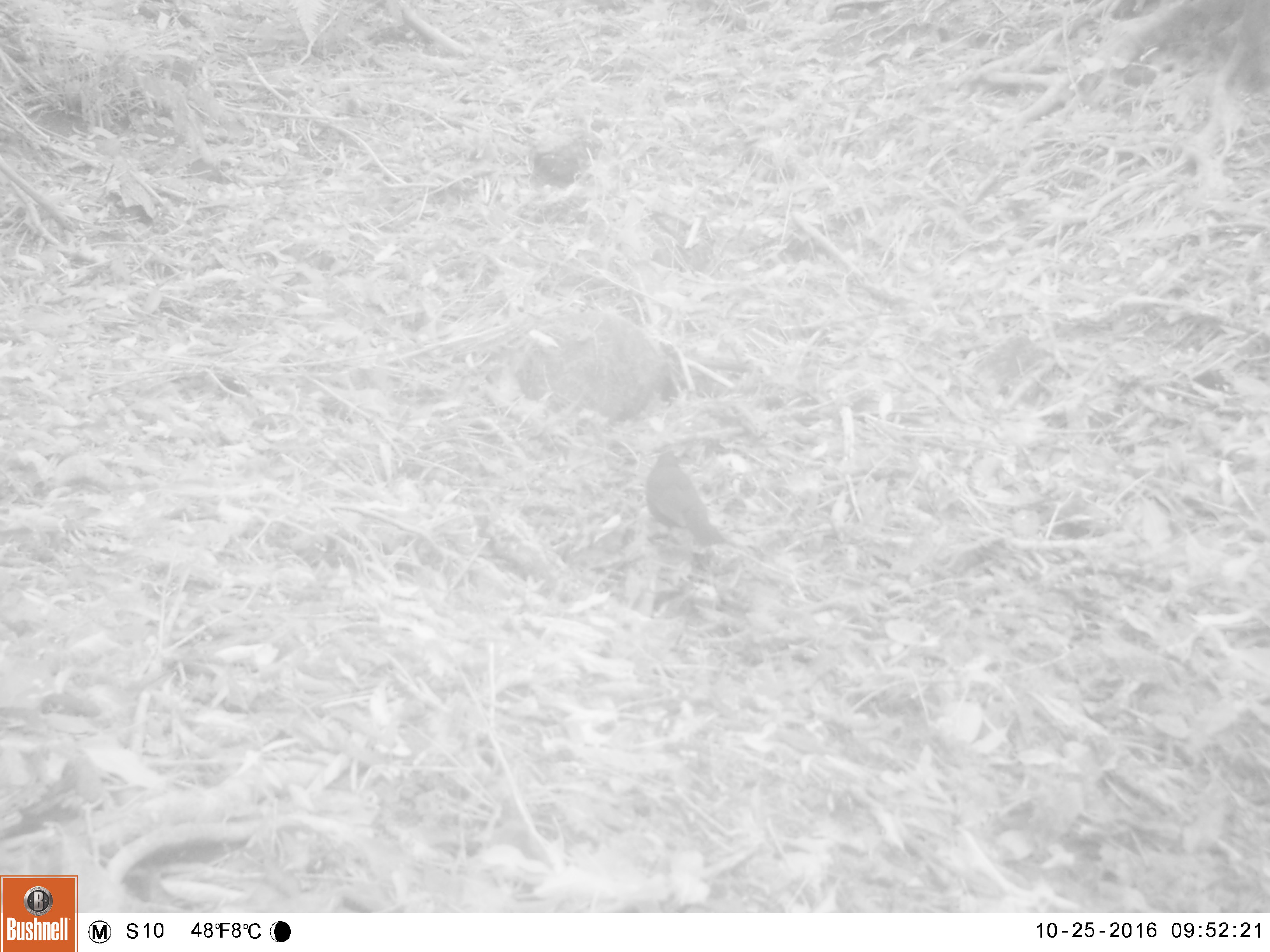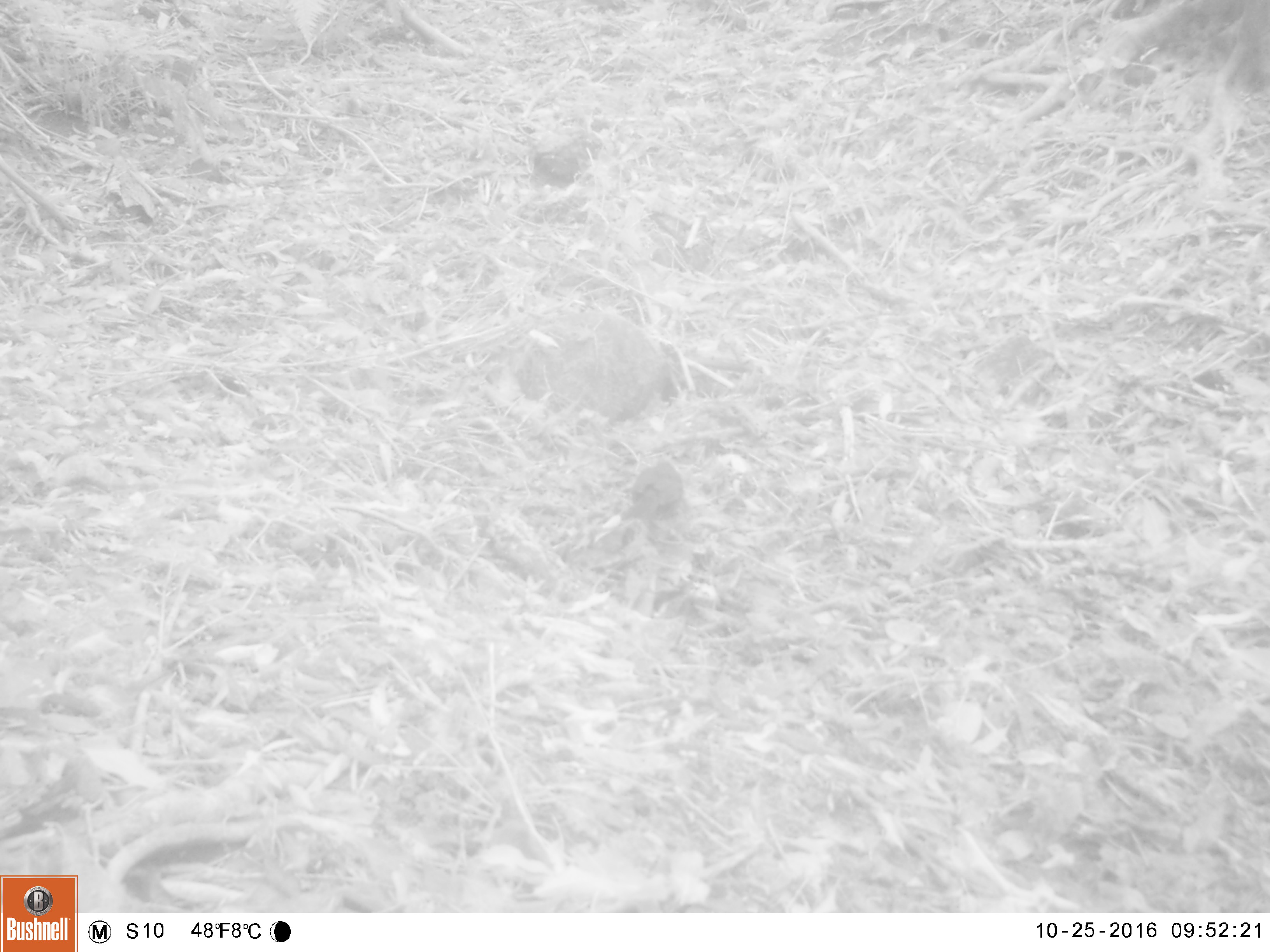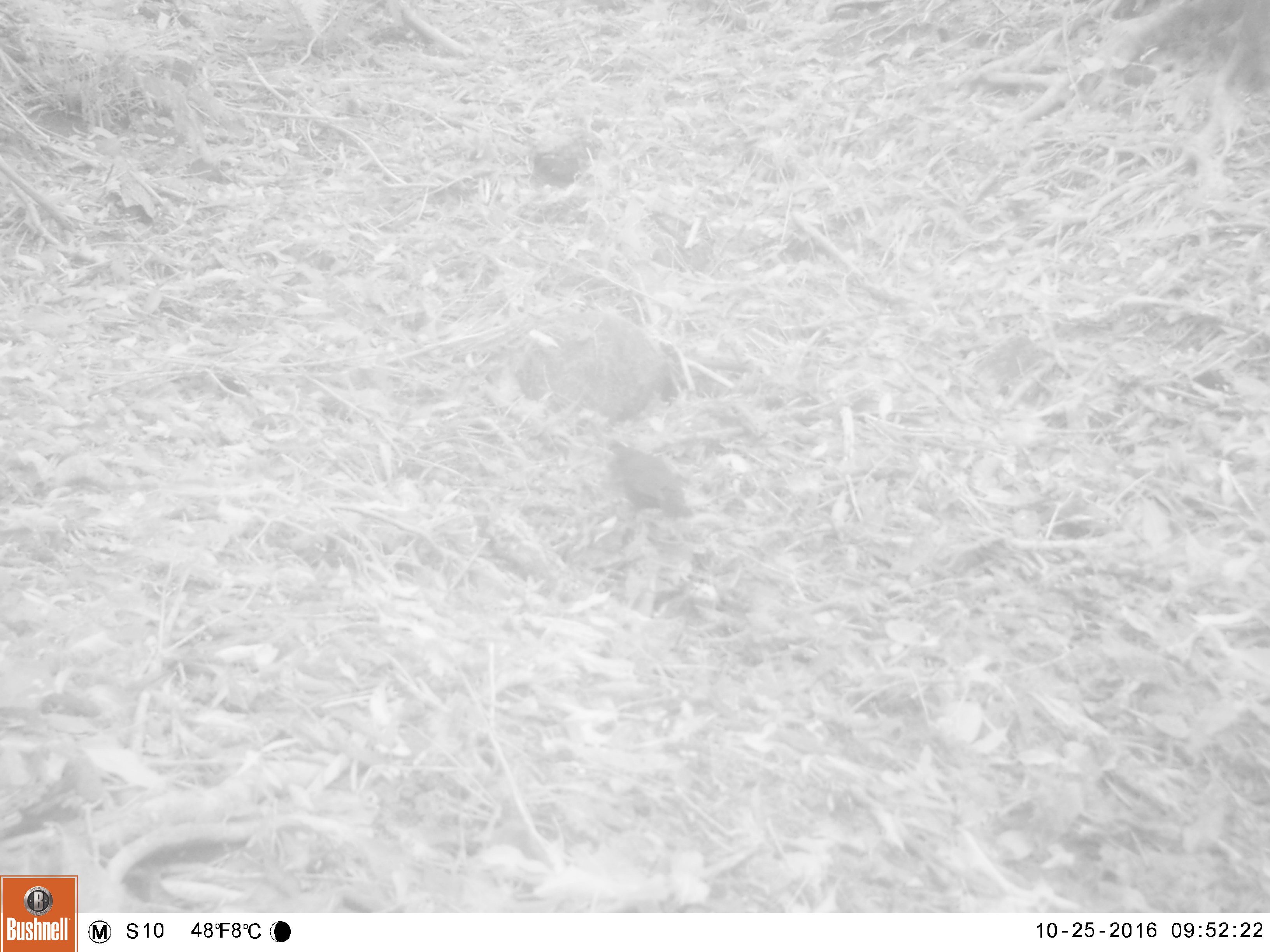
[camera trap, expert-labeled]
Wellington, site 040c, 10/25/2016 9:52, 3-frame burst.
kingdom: Animalia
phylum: Chordata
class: Aves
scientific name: Aves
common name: bird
Bird (Aves).